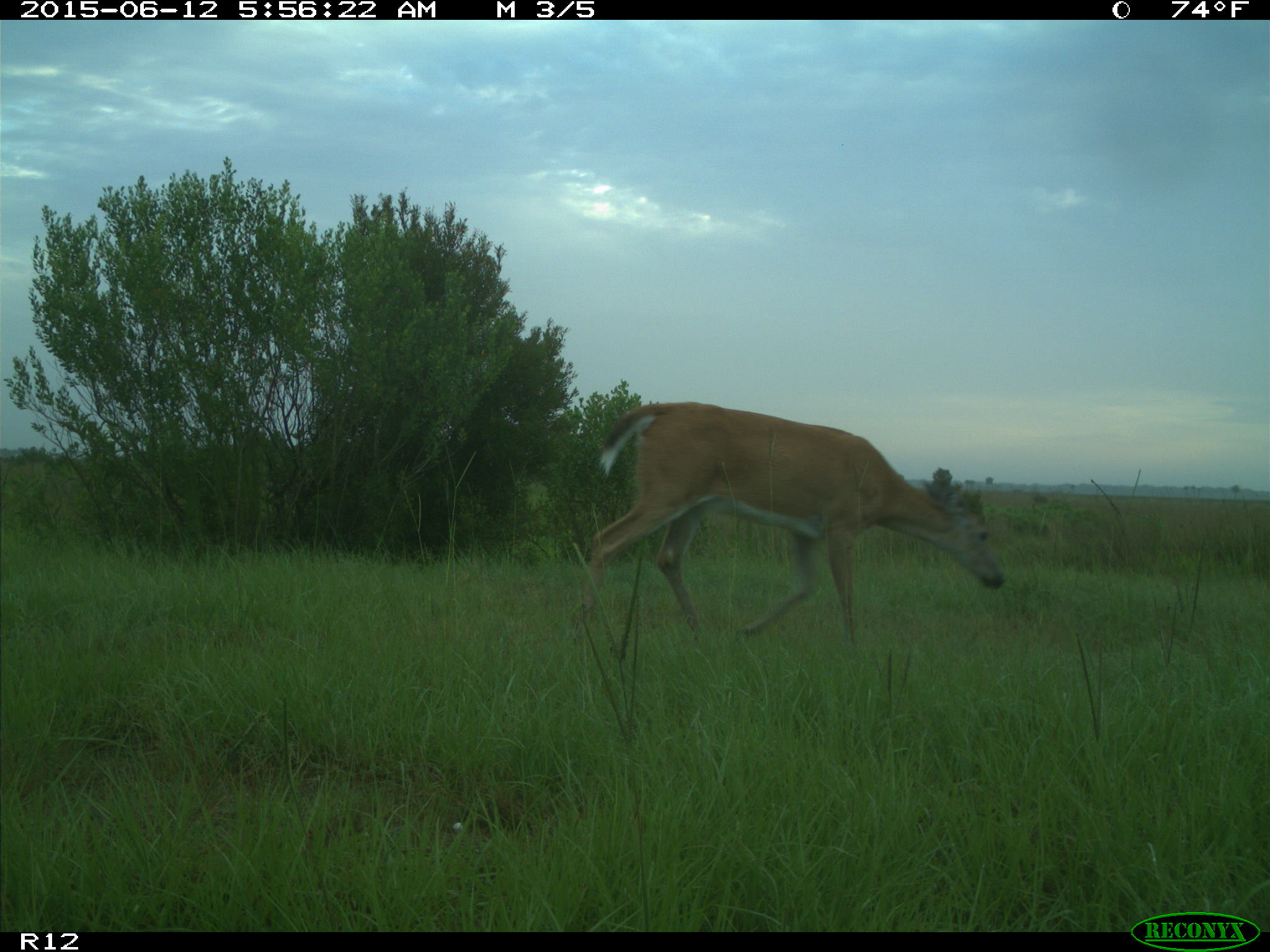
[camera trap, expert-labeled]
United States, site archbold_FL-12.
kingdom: Animalia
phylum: Chordata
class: Mammalia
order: Artiodactyla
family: Cervidae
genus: Odocoileus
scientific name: Odocoileus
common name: deer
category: unidentified deer